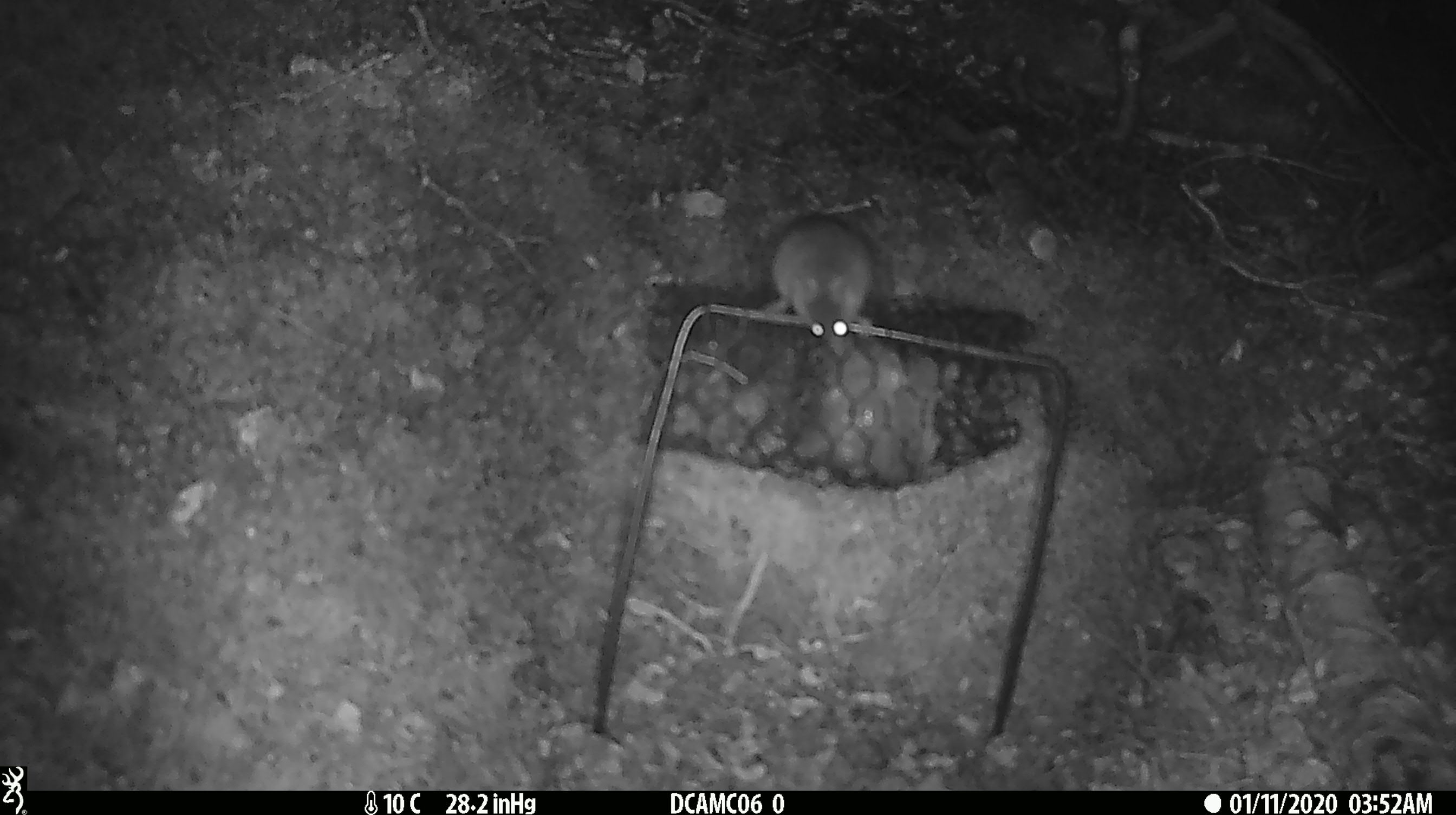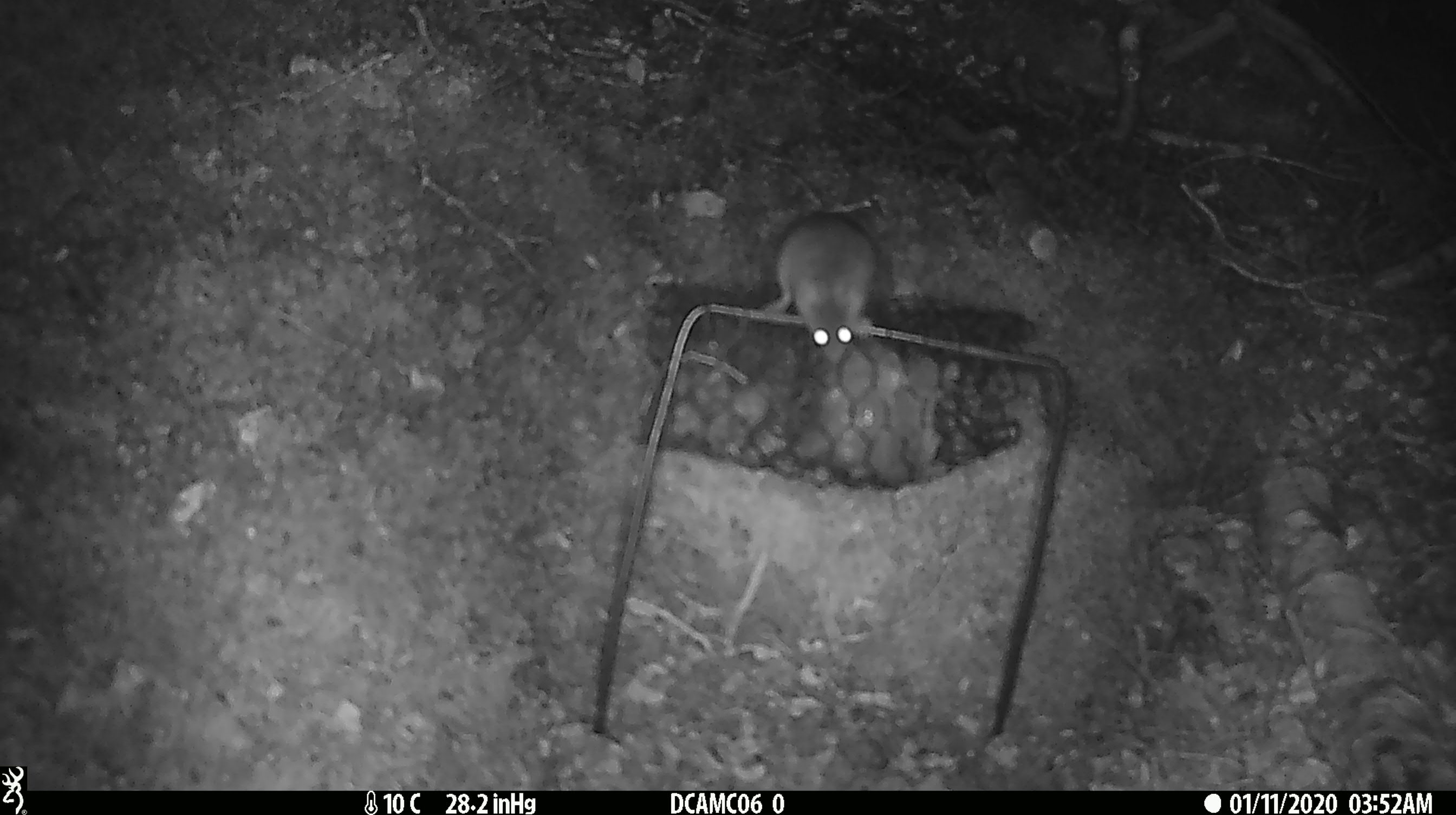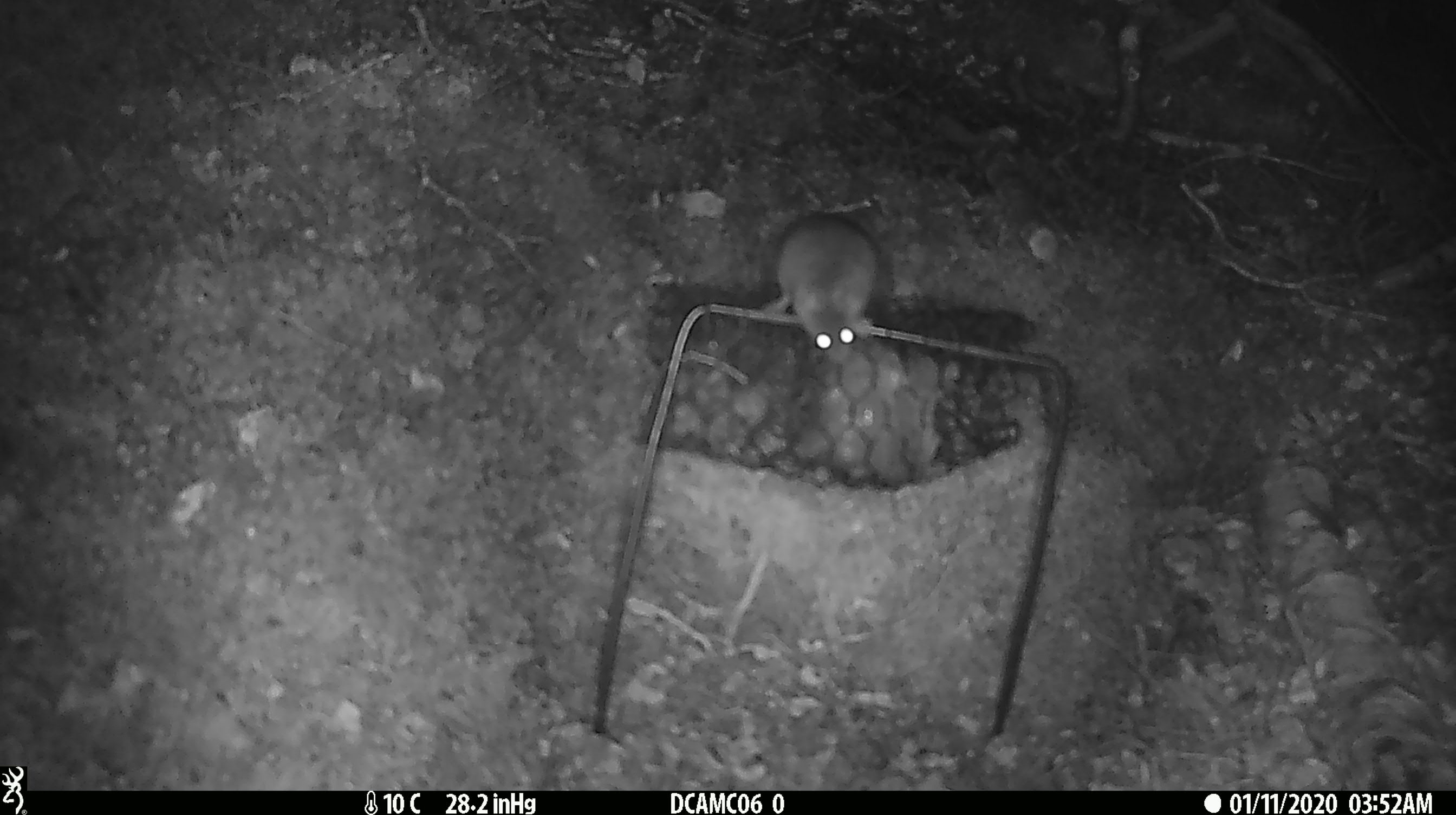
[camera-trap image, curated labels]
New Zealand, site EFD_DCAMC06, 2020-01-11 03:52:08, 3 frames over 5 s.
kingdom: Animalia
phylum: Chordata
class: Mammalia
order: Rodentia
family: Muridae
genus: Mus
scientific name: Mus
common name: mouse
Mouse (Mus).